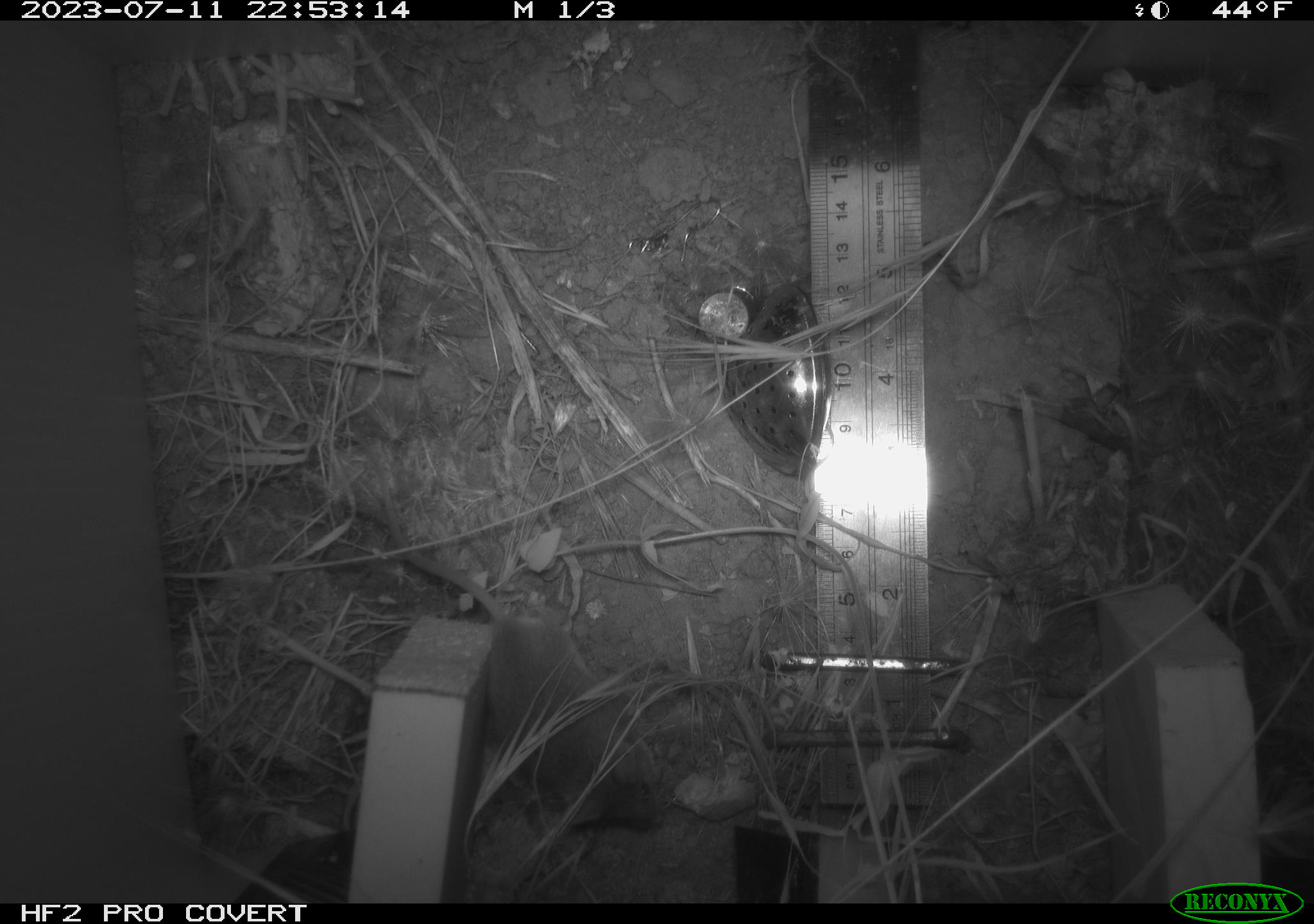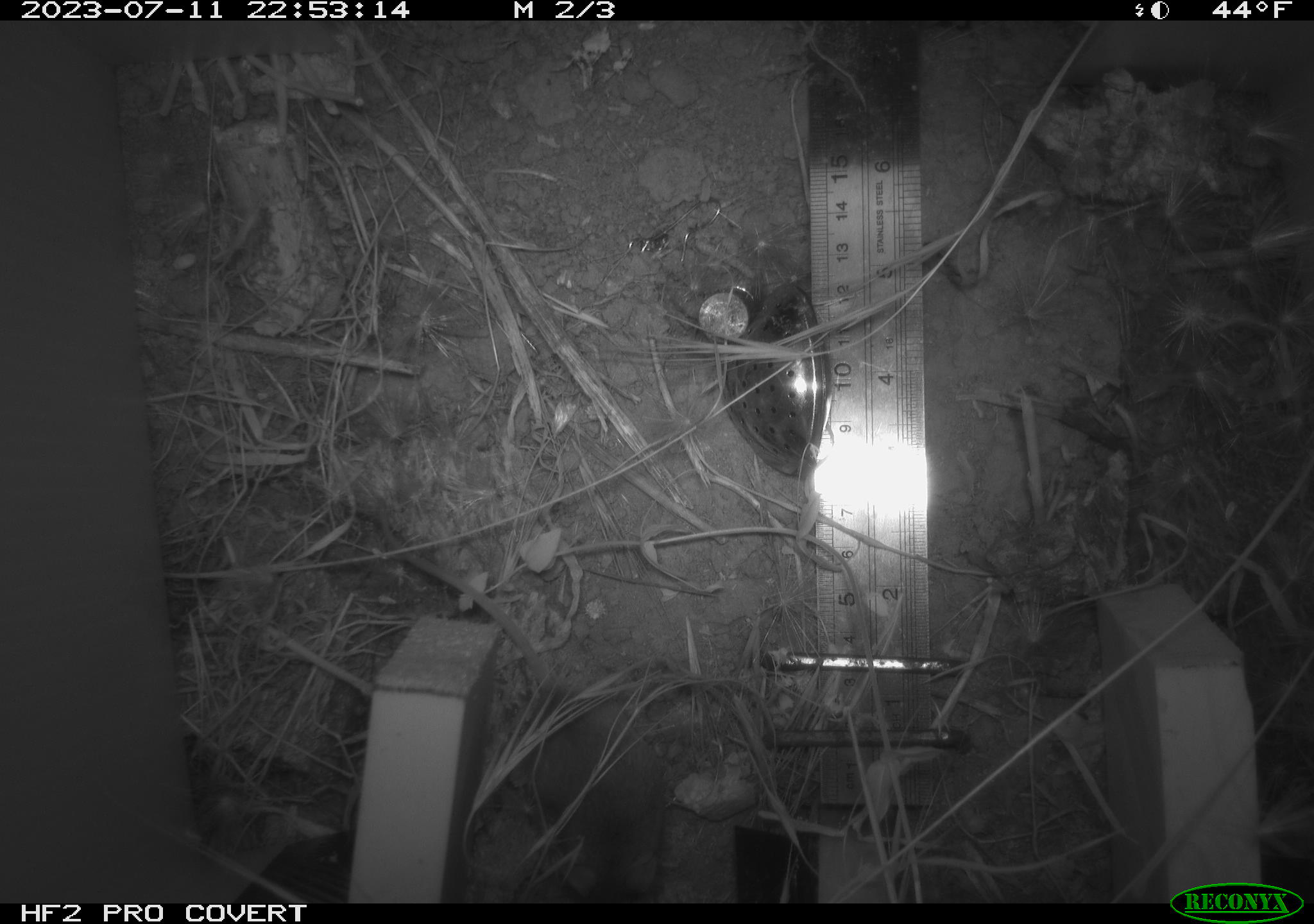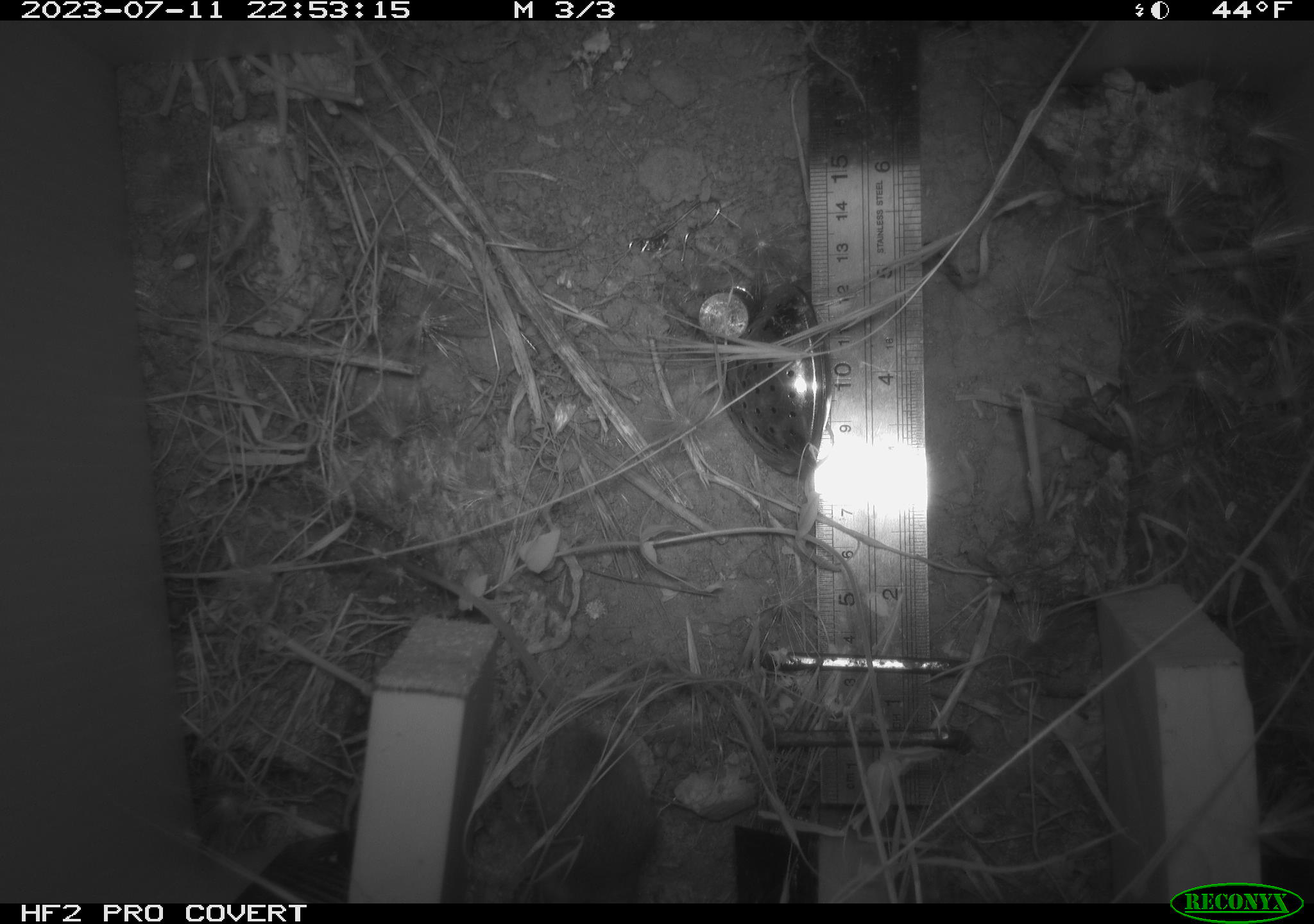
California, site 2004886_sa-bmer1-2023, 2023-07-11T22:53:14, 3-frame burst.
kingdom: Animalia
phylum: Chordata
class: Mammalia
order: Rodentia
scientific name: Rodentia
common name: mouse species